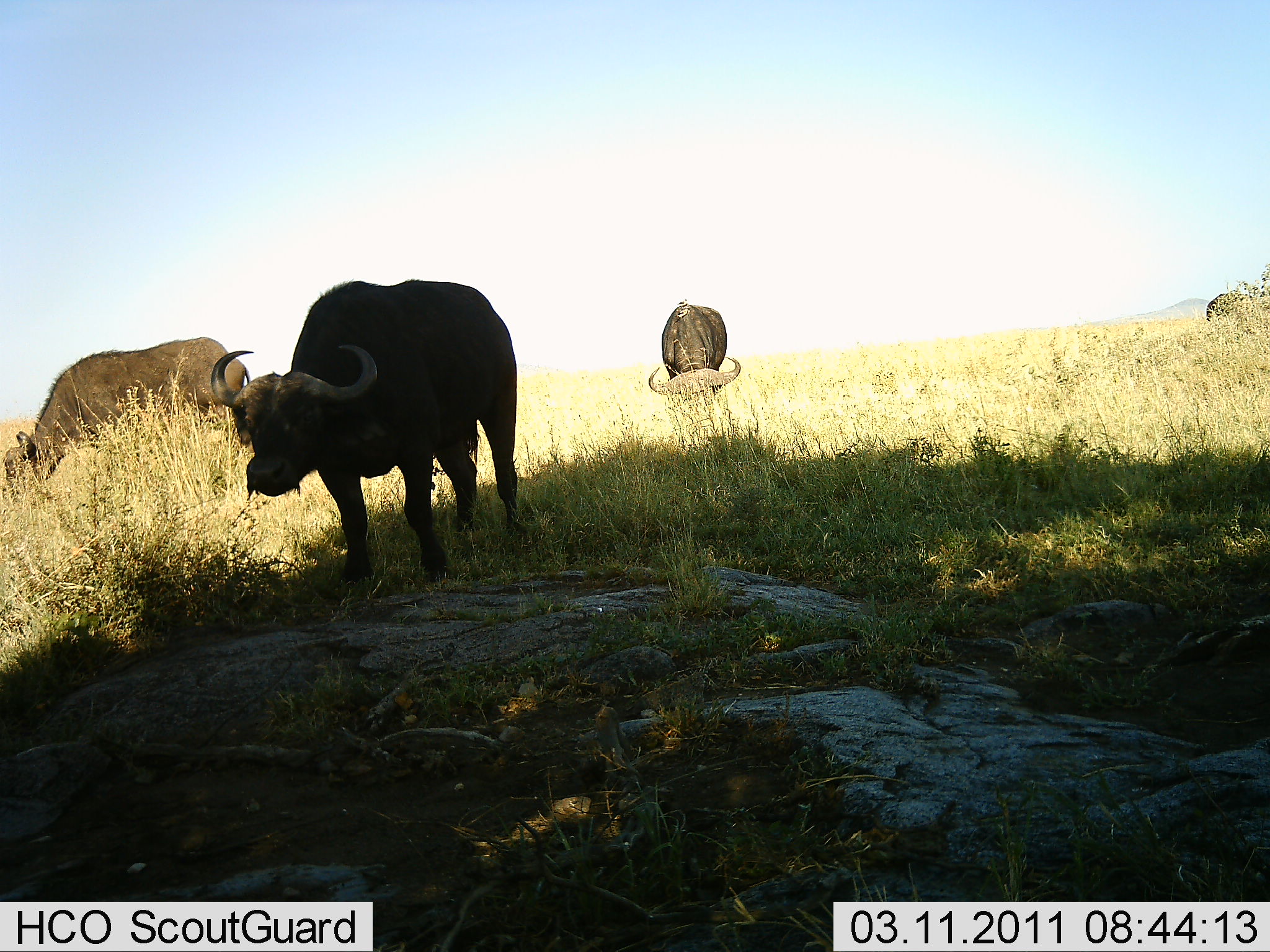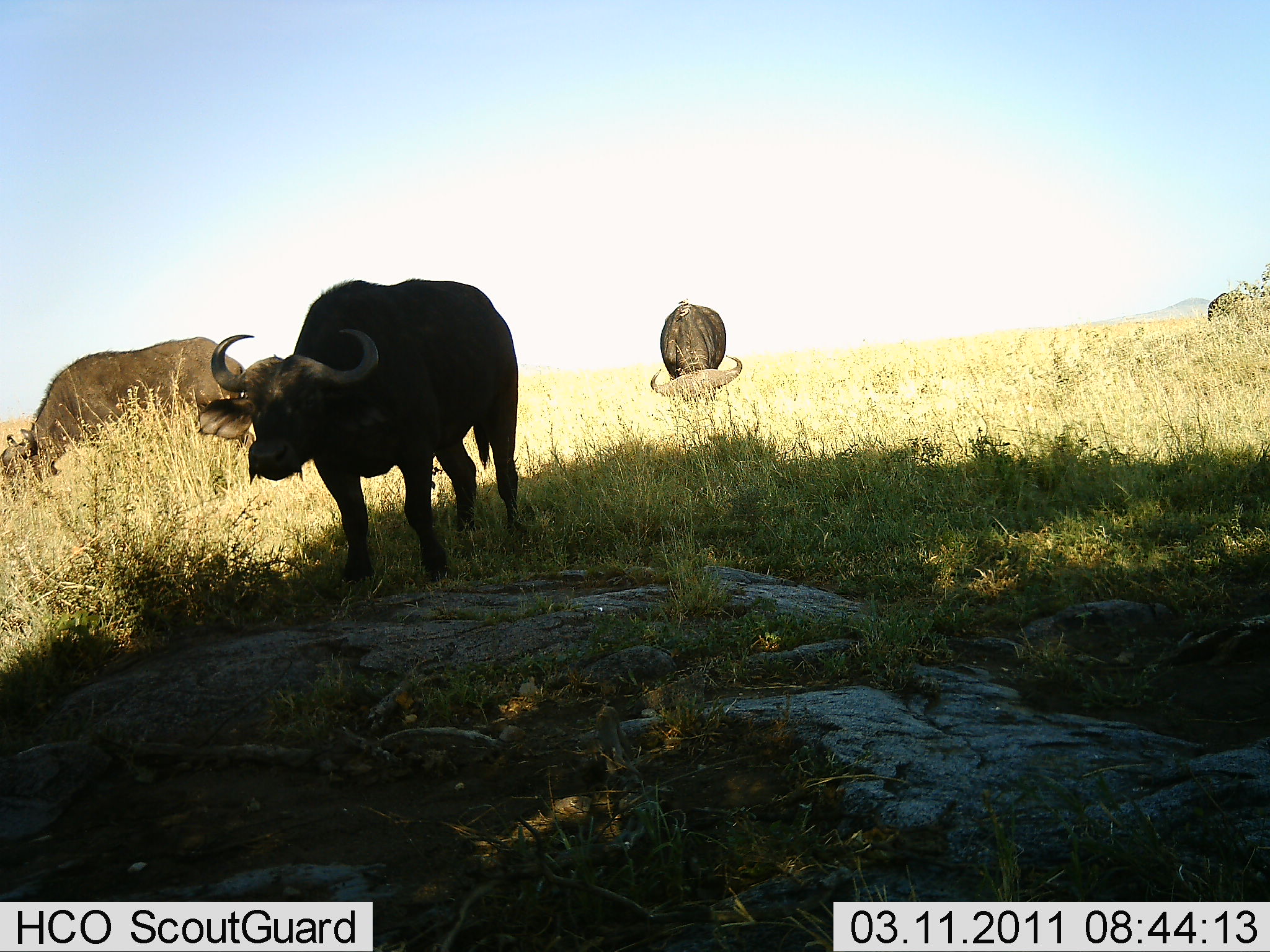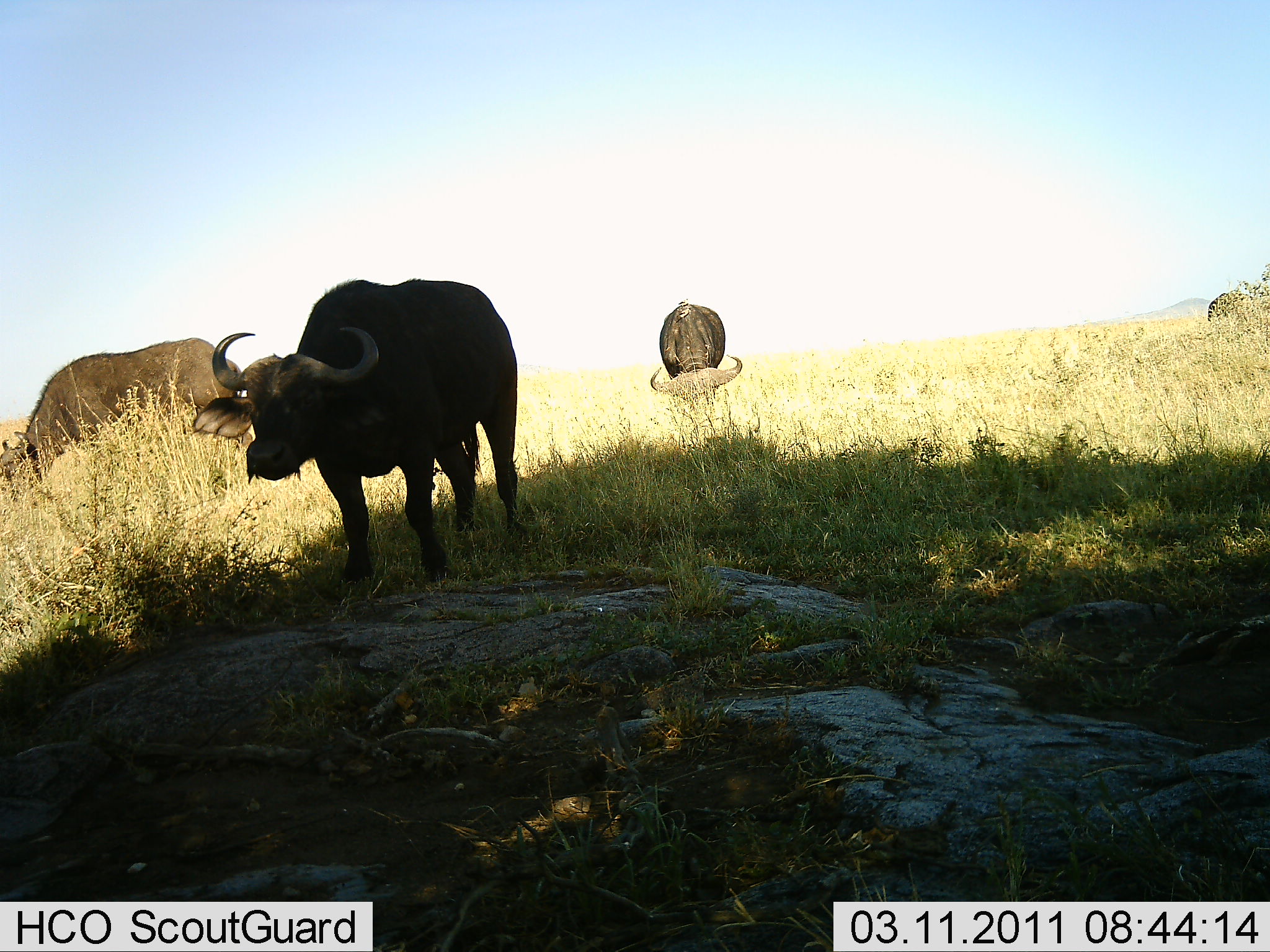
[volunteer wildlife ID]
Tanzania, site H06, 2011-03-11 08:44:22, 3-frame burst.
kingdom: Animalia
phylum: Chordata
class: Mammalia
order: Artiodactyla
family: Bovidae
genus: Syncerus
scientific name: Syncerus caffer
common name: cape buffalo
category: buffalo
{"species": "buffalo (cape buffalo) (Syncerus caffer)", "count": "3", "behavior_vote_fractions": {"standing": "64%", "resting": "0%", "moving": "9%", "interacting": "0%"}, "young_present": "0%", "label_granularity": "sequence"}